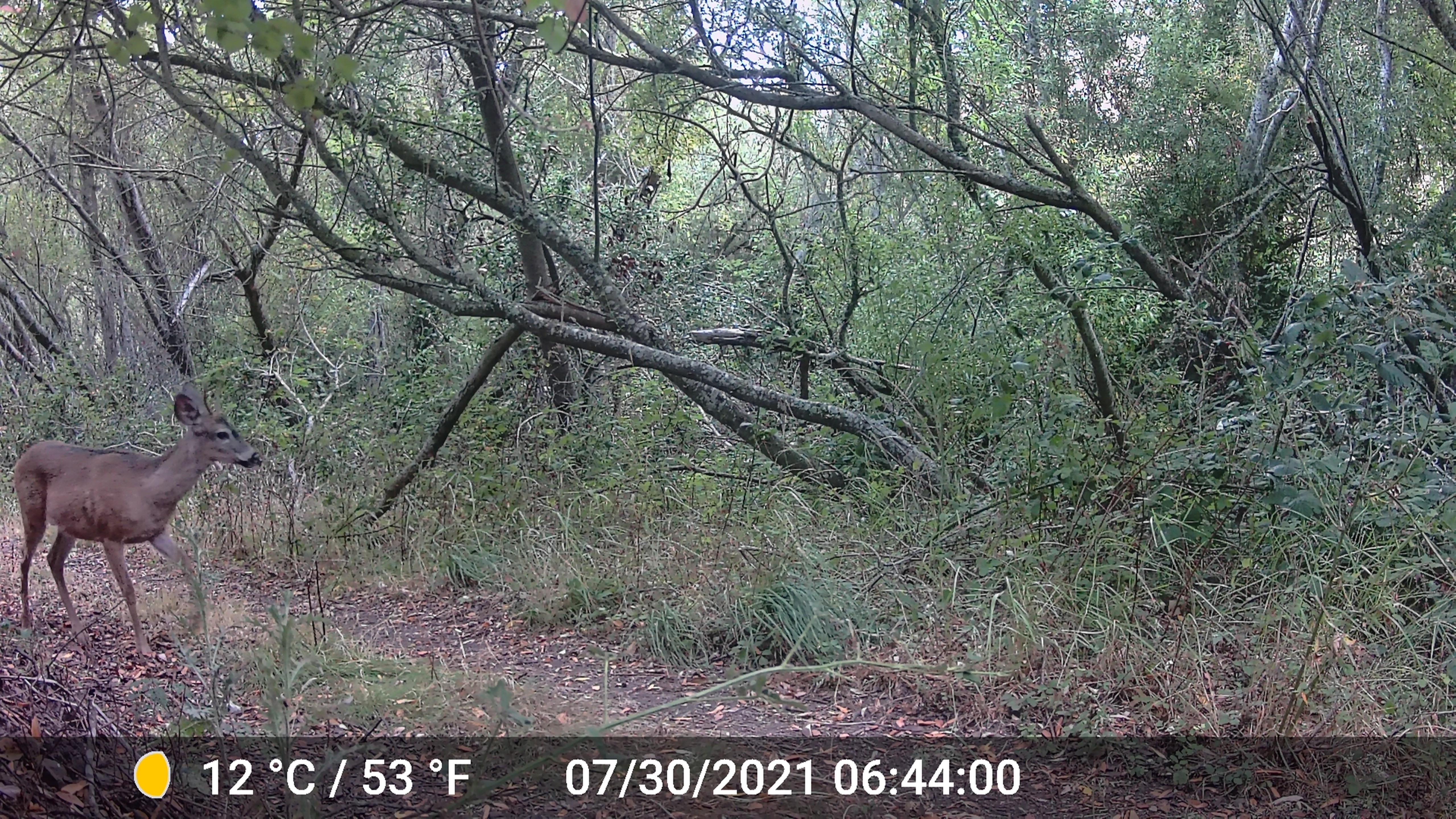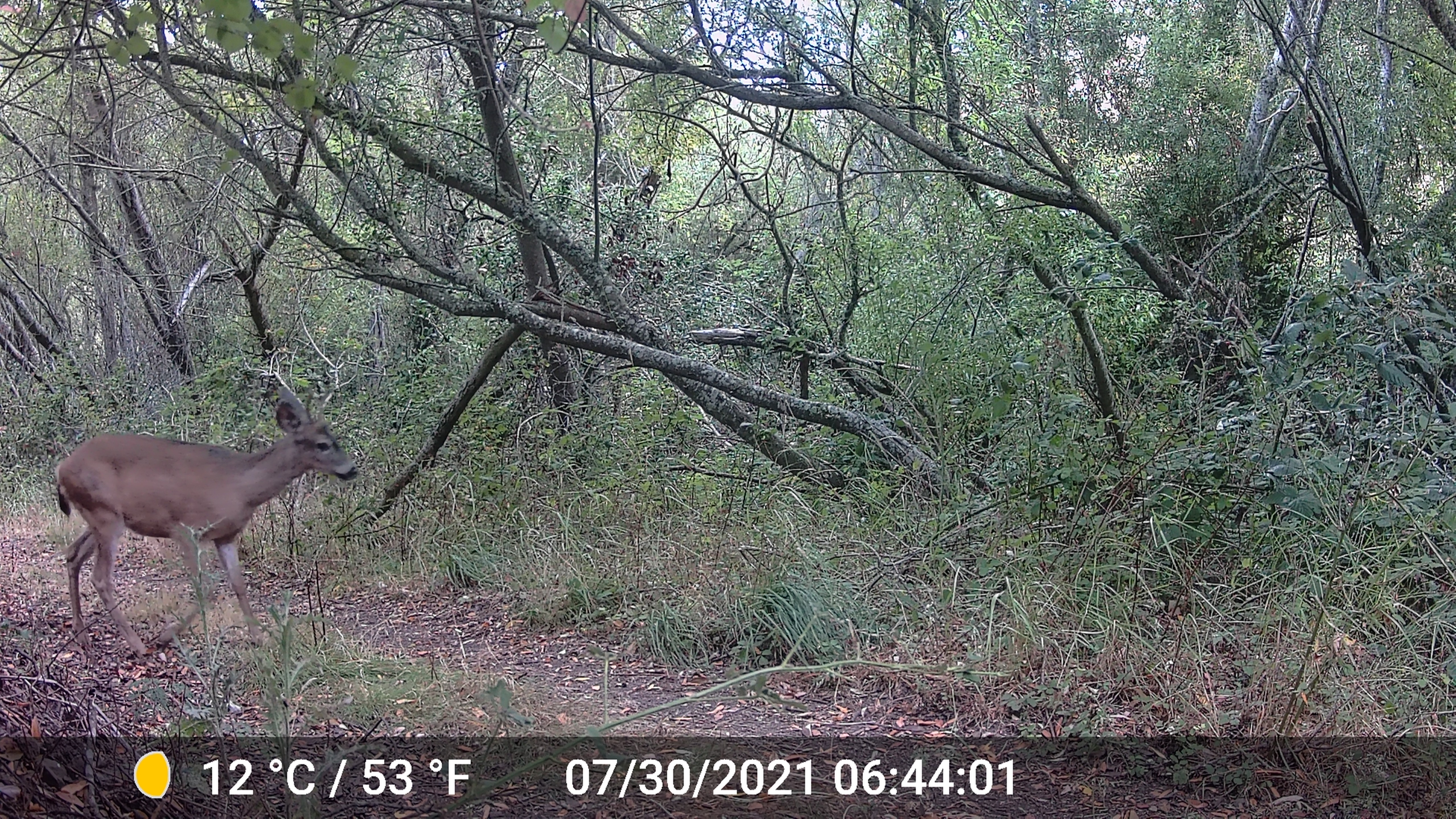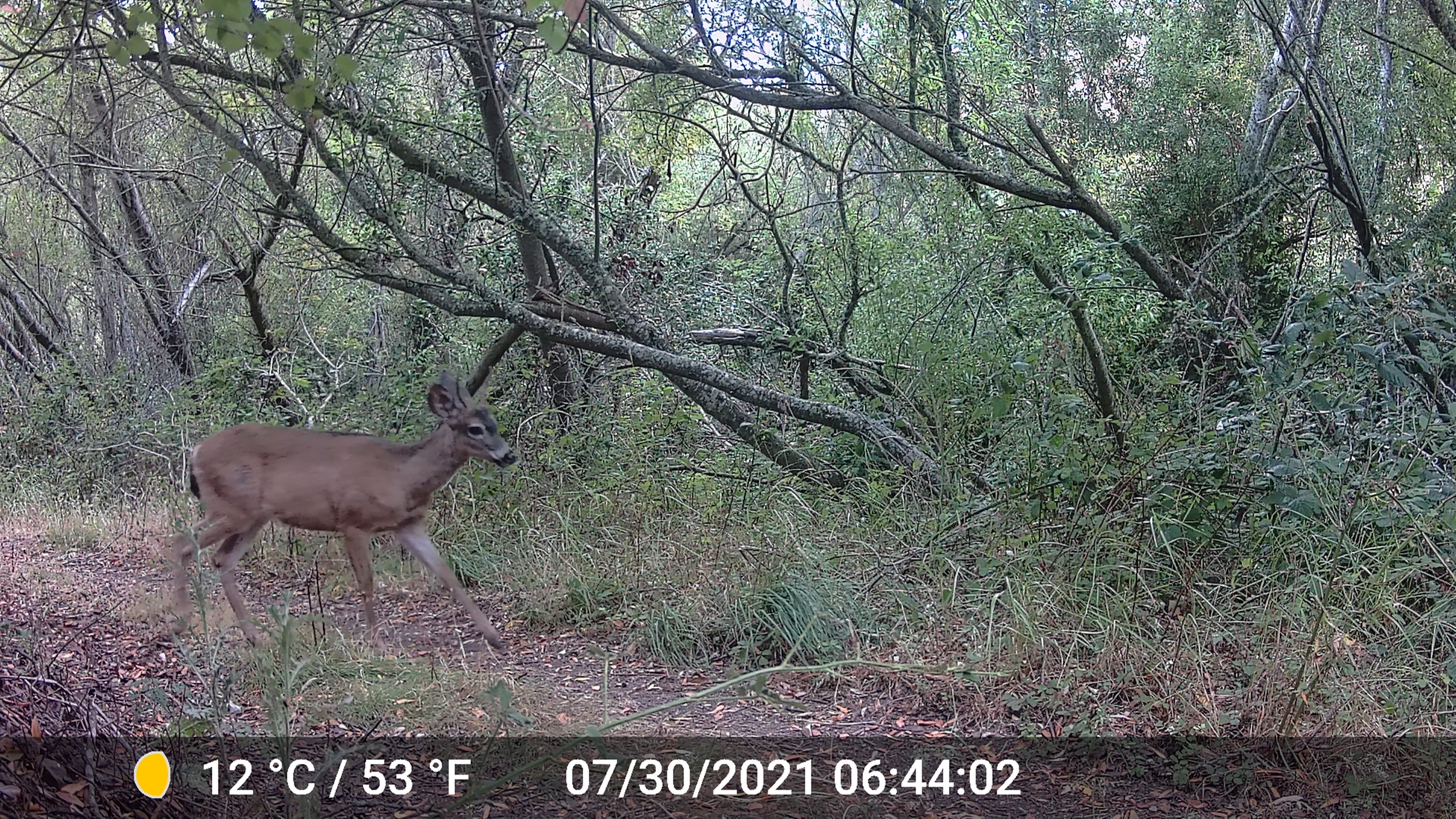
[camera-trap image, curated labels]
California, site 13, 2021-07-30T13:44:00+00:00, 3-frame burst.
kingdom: Animalia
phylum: Chordata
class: Mammalia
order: Artiodactyla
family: Cervidae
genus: Odocoileus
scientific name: Odocoileus hemionus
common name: mule deer